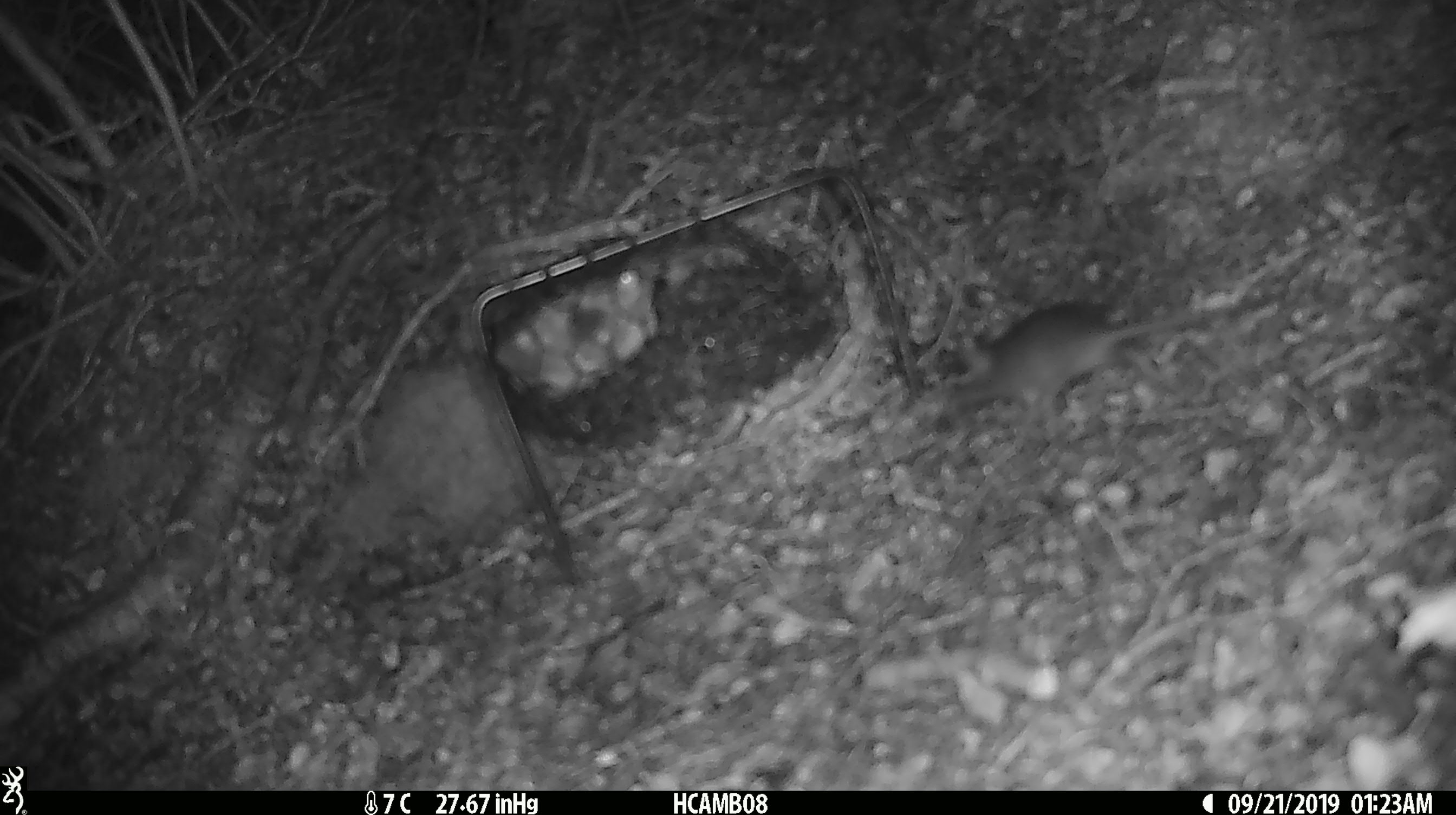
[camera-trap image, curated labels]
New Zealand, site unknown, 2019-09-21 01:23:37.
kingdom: Animalia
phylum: Chordata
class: Mammalia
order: Rodentia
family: Muridae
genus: Mus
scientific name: Mus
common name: mouse